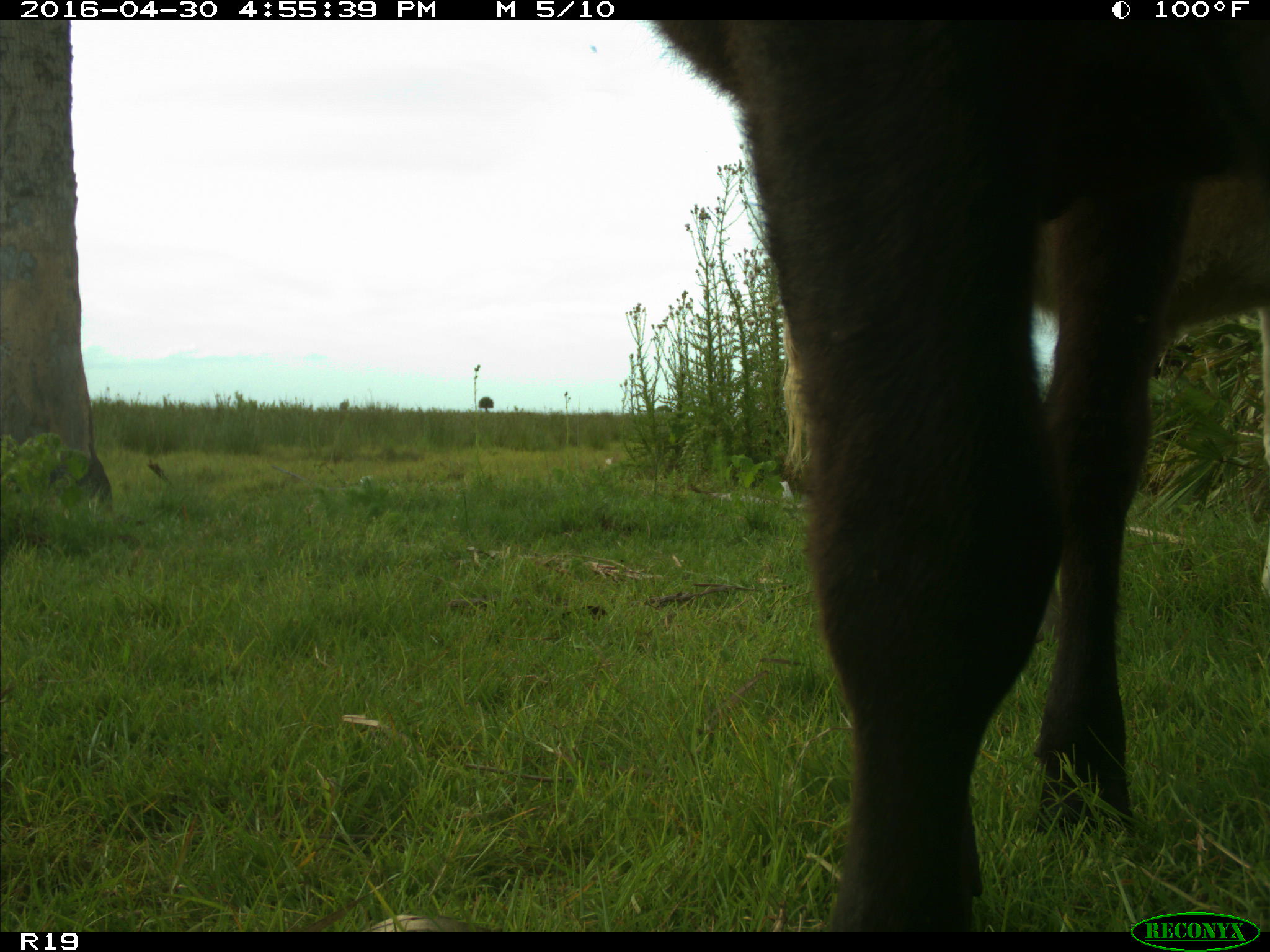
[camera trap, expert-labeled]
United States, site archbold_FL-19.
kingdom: Animalia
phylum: Chordata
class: Mammalia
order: Artiodactyla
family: Bovidae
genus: Bos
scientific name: Bos taurus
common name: domestic cow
Bos taurus (domestic cow).